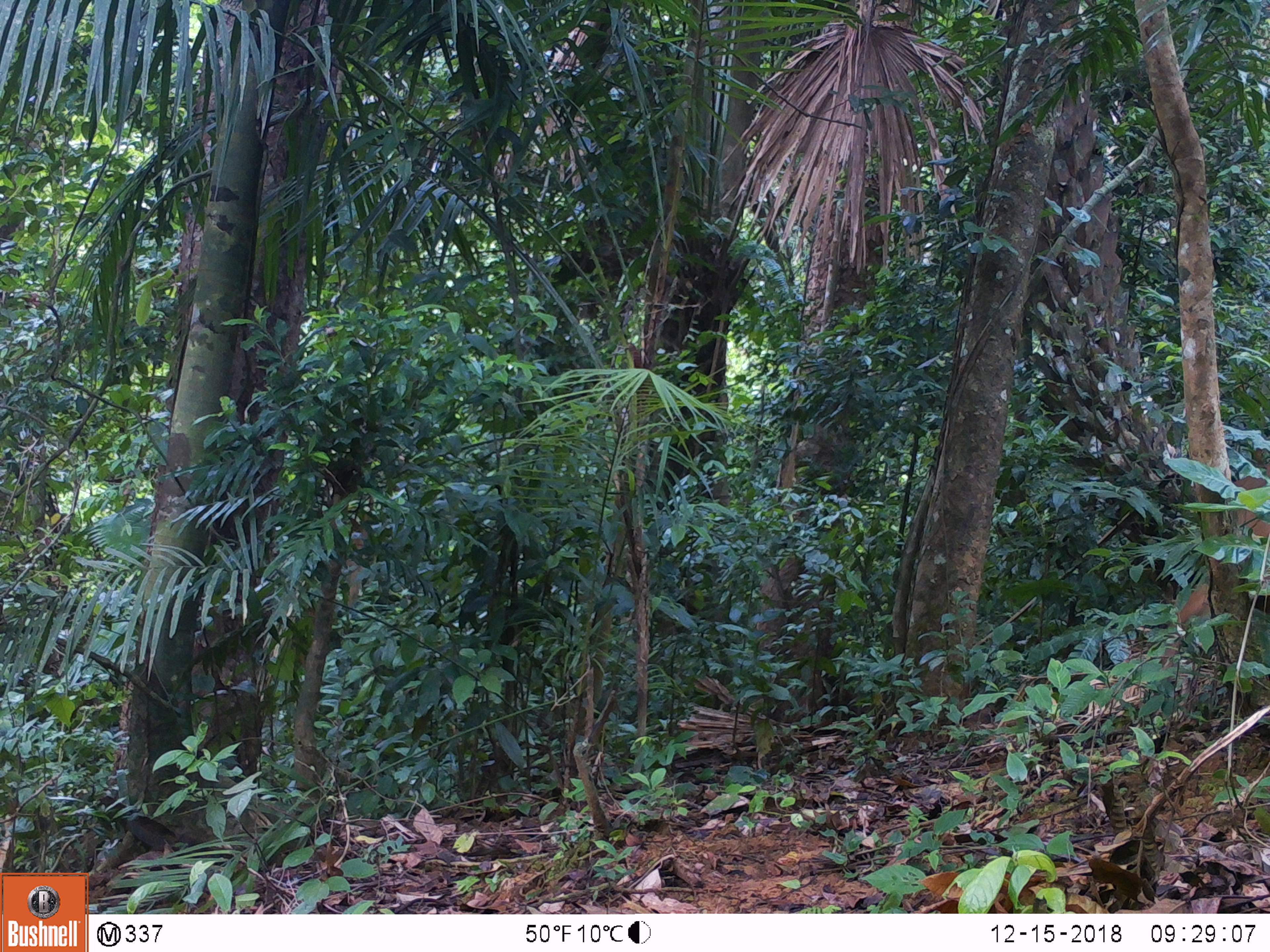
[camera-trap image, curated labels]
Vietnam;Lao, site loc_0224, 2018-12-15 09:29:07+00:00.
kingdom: Animalia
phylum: Chordata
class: Mammalia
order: Artiodactyla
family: Cervidae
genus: Muntiacus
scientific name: Muntiacus vuquangensis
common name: large-antlered muntjac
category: large antlered muntjac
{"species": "large antlered muntjac (large-antlered muntjac) (Muntiacus vuquangensis)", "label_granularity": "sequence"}